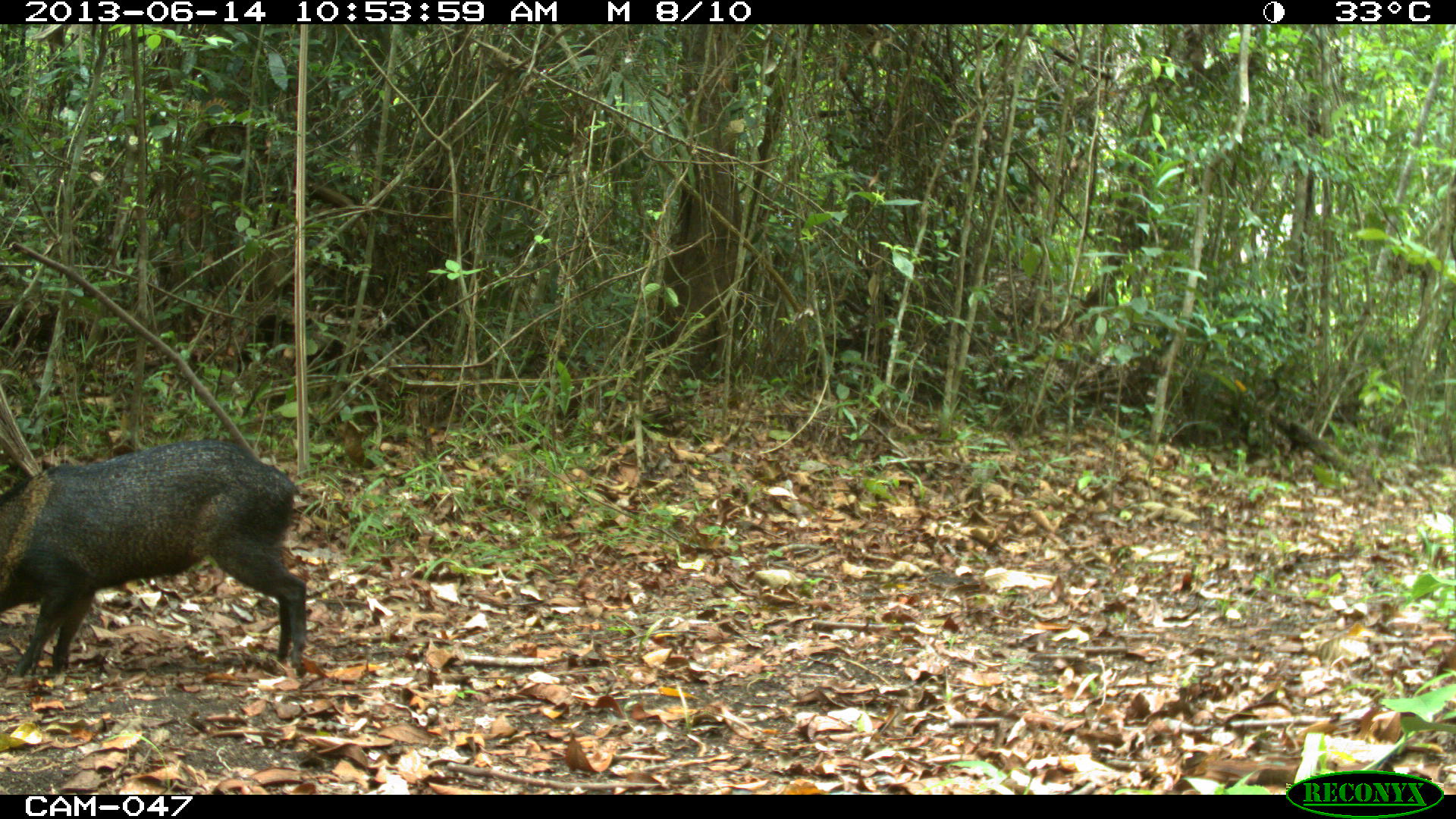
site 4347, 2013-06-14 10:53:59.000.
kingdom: Animalia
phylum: Chordata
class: Mammalia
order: Artiodactyla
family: Tayassuidae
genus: Pecari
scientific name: Pecari tajacu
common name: collared peccary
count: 2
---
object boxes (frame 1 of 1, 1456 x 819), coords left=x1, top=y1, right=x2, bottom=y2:
pecari tajacu: left=0, top=435, right=309, bottom=677